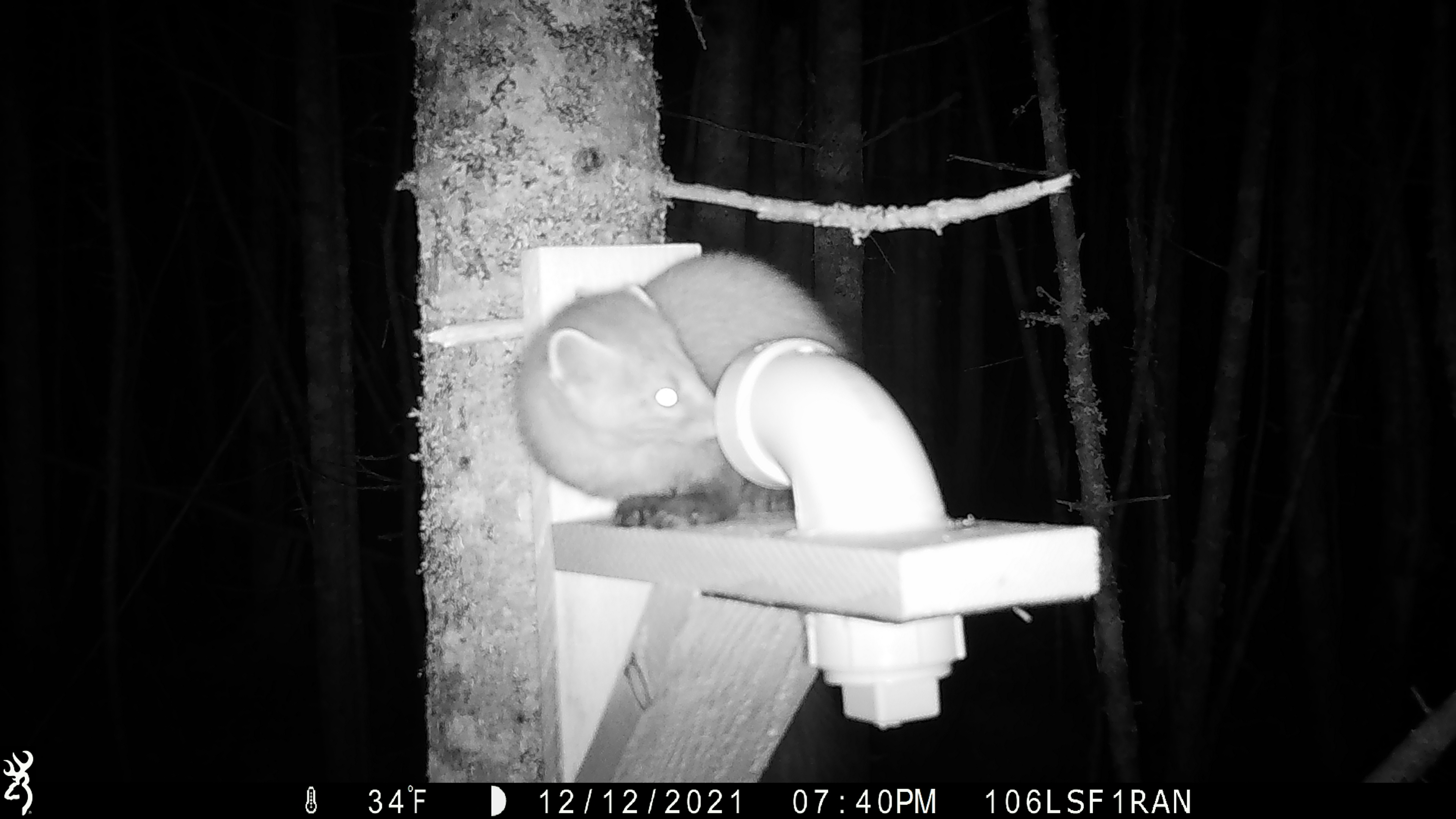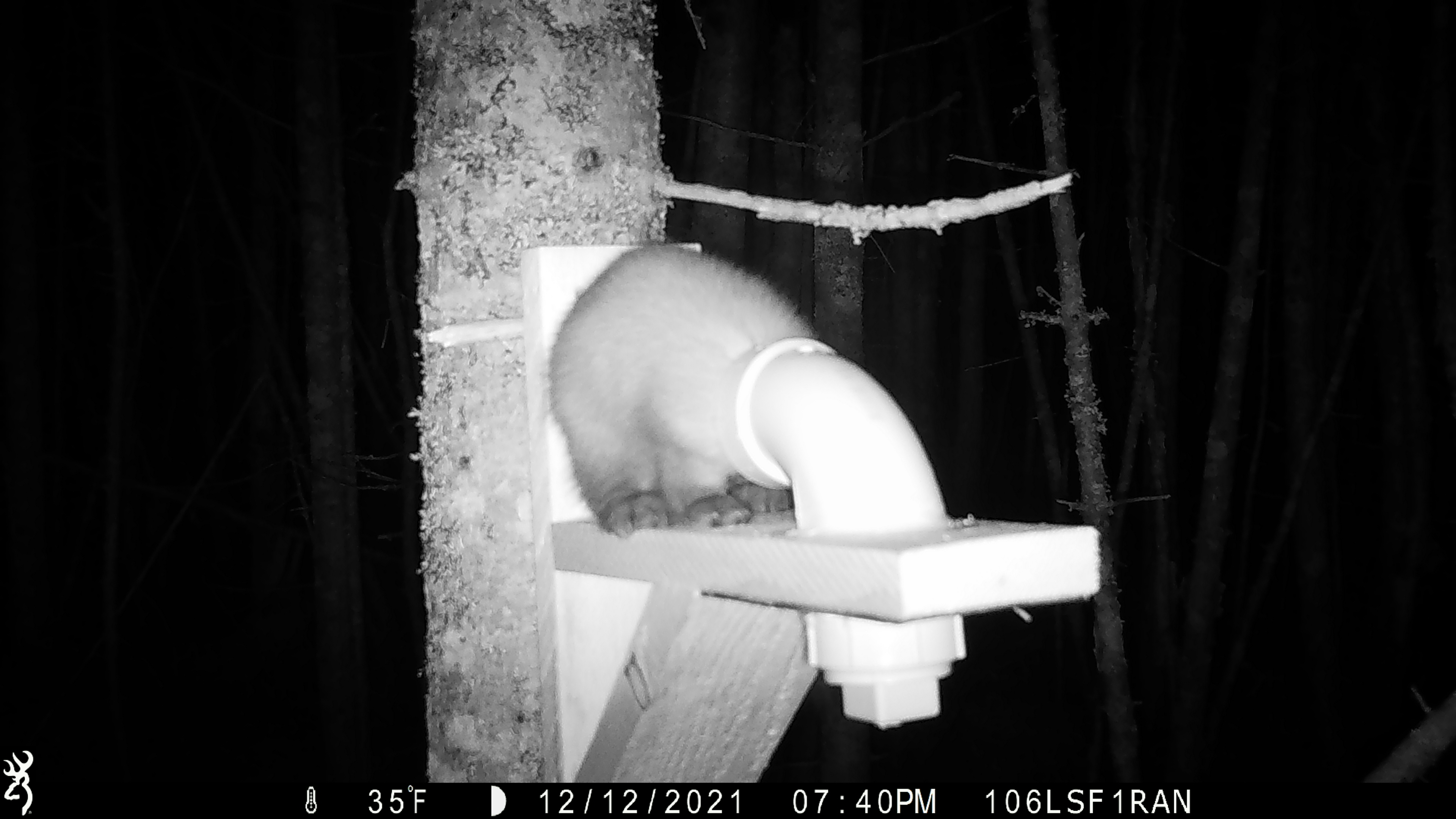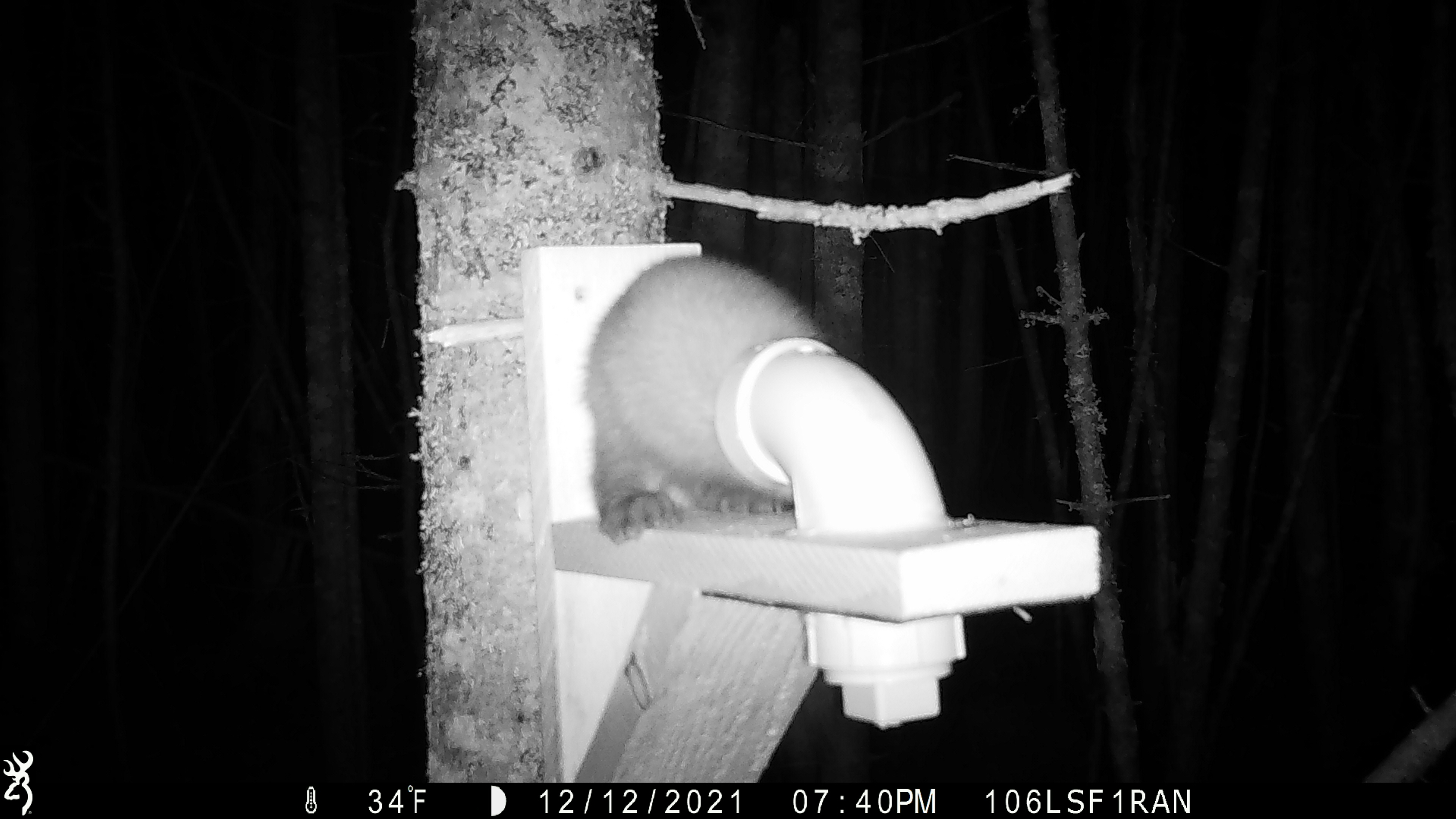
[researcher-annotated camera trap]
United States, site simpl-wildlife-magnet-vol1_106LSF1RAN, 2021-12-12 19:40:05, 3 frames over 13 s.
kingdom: Animalia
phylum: Chordata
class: Mammalia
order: Carnivora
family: Mustelidae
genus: Martes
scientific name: Martes americana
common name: american marten